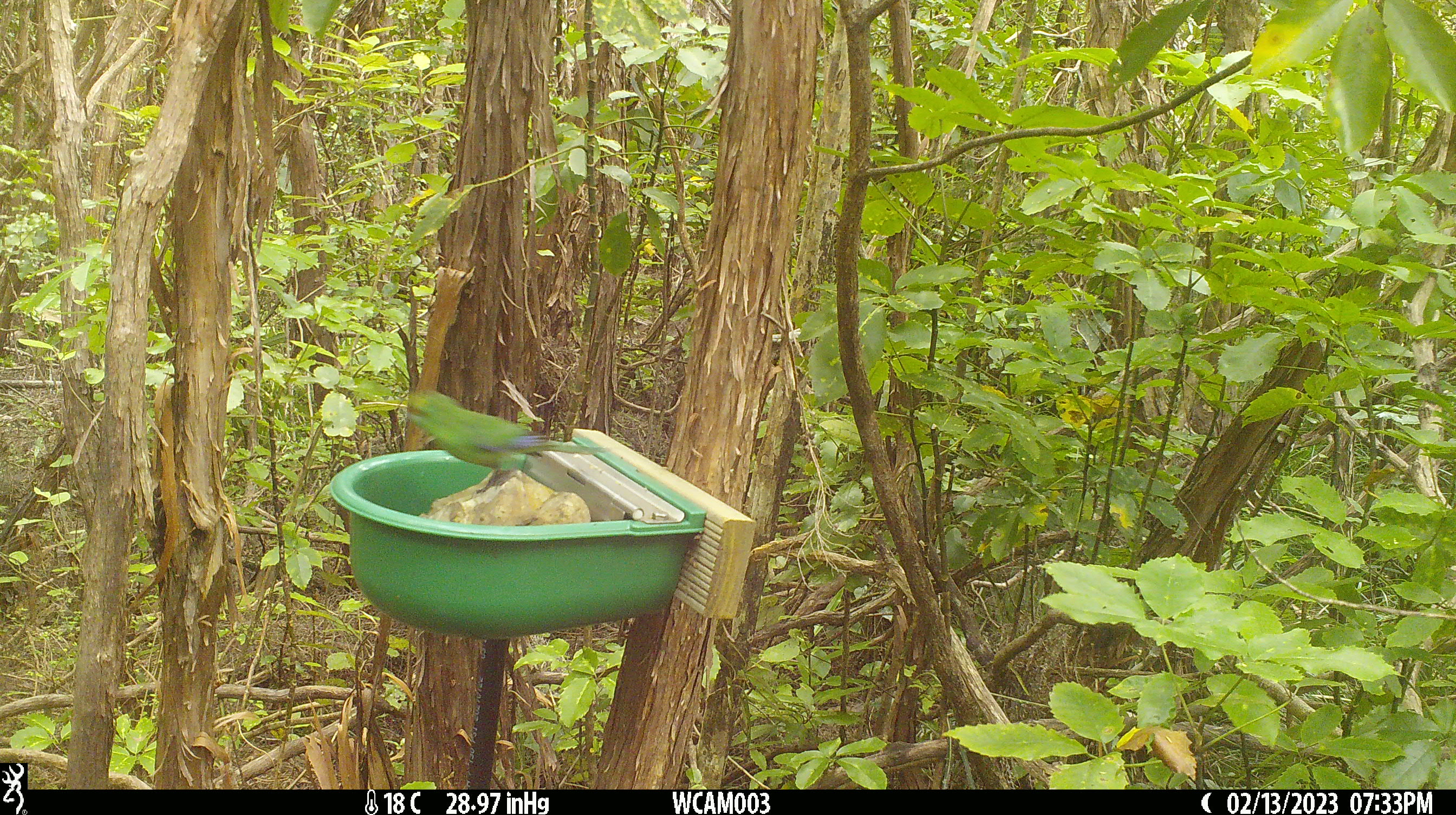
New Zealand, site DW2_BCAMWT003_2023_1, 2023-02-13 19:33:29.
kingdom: Animalia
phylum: Chordata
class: Aves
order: Psittaciformes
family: Psittaculidae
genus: Cyanoramphus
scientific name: Cyanoramphus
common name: parakeet